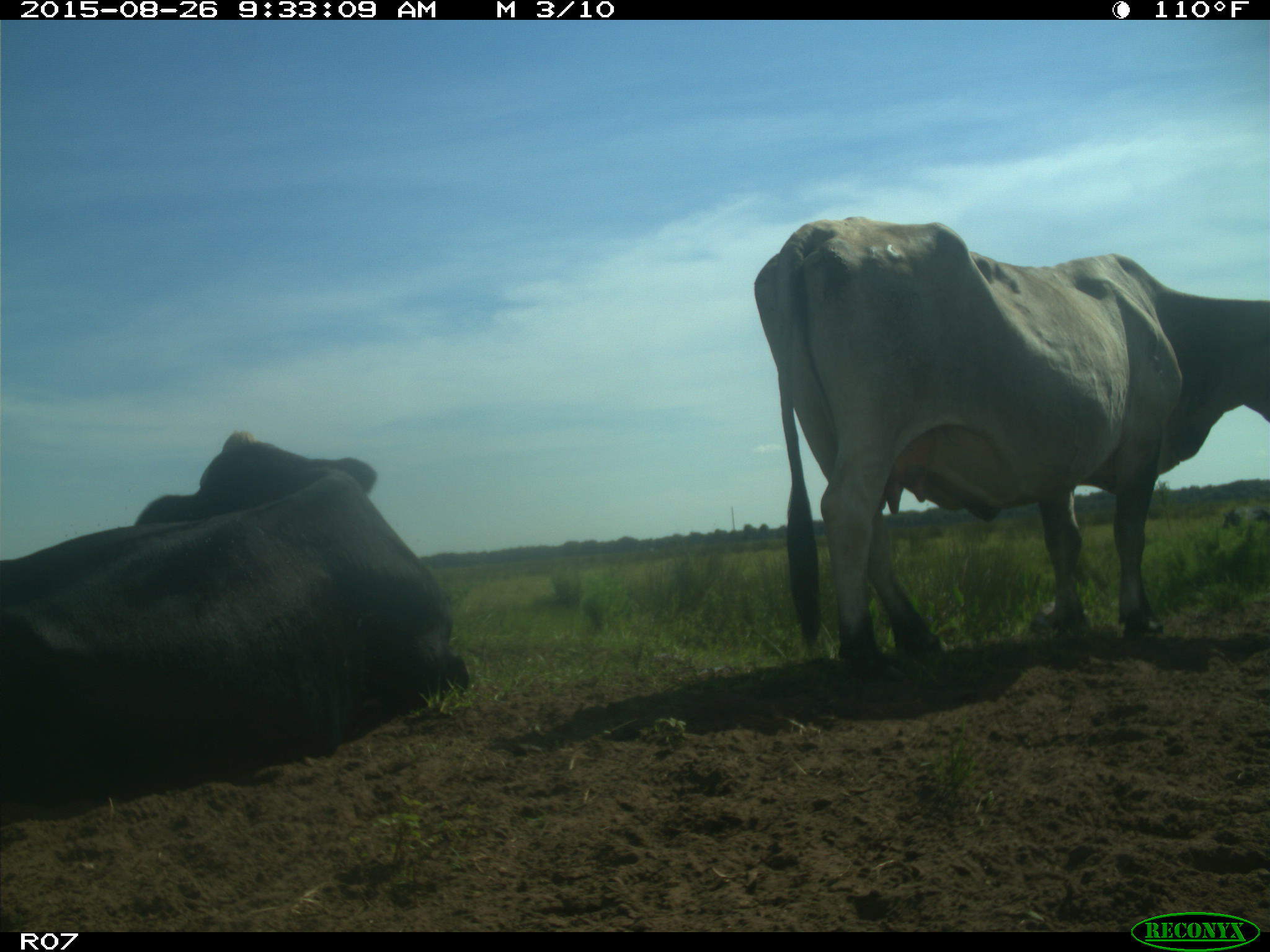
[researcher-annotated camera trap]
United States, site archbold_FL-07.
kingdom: Animalia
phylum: Chordata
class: Mammalia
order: Artiodactyla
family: Bovidae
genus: Bos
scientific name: Bos taurus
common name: domestic cow